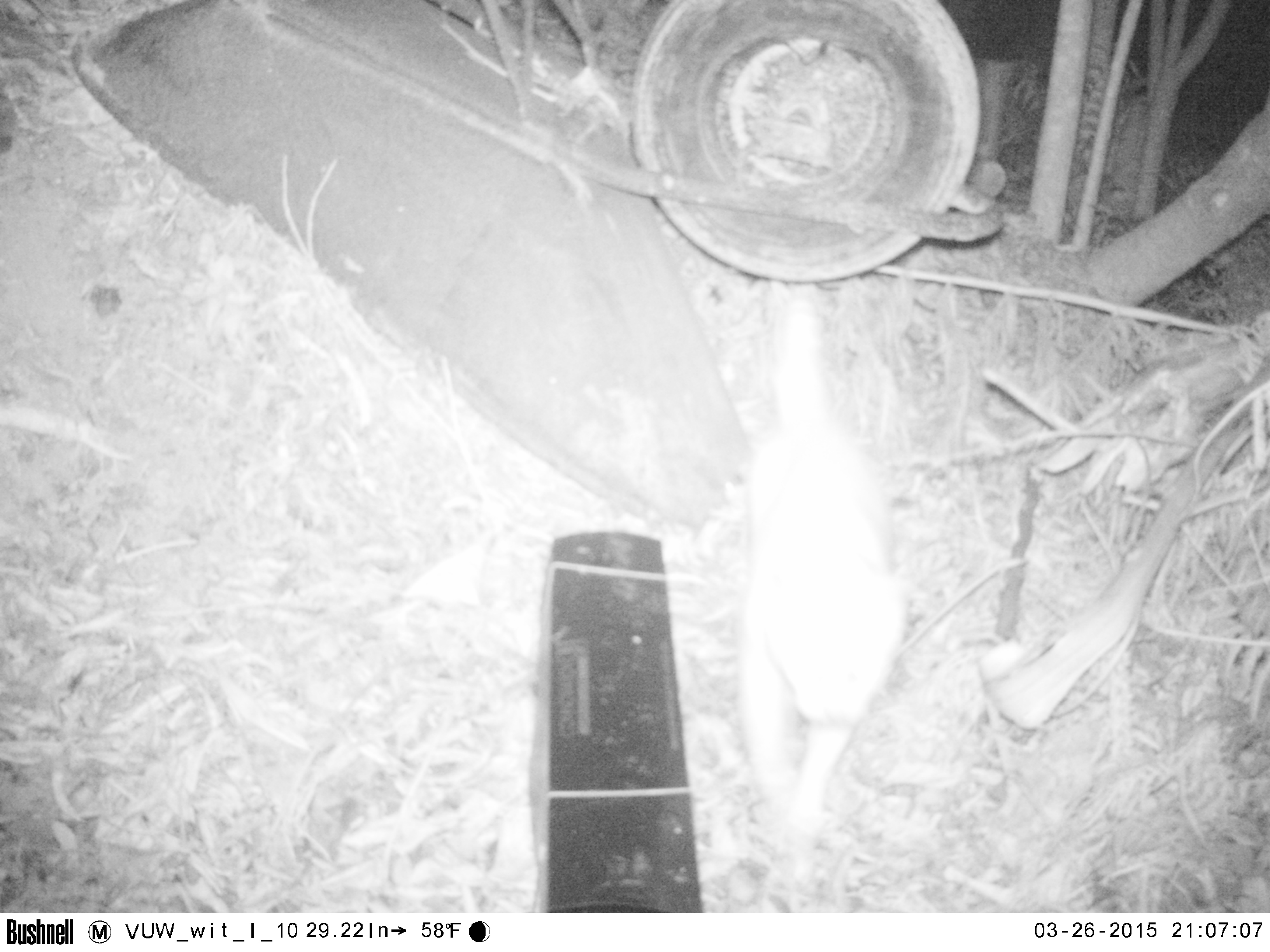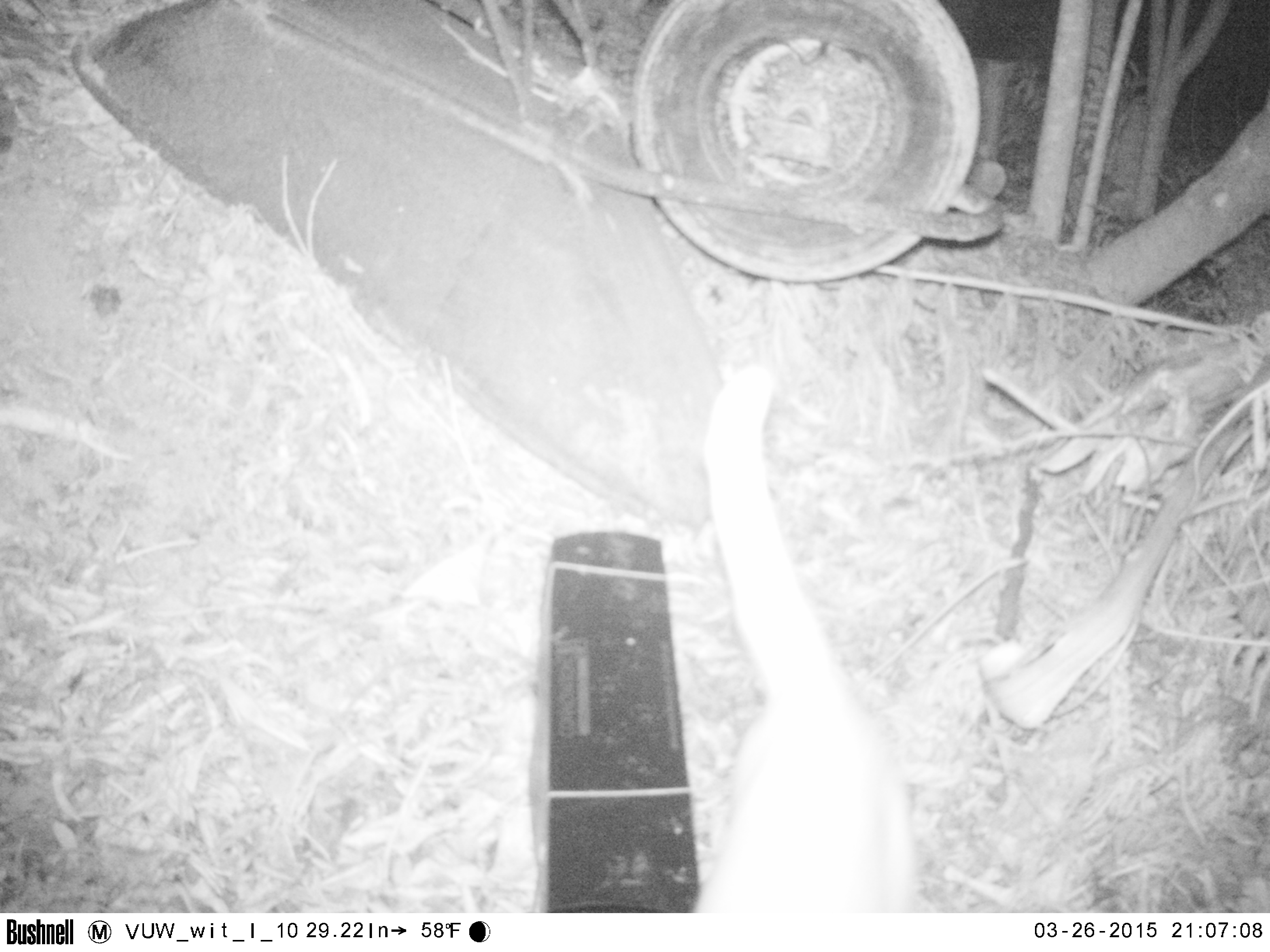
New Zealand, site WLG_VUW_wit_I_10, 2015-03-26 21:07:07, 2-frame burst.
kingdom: Animalia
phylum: Chordata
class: Mammalia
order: Carnivora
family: Felidae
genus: Felis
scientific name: Felis catus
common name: domestic cat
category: cat